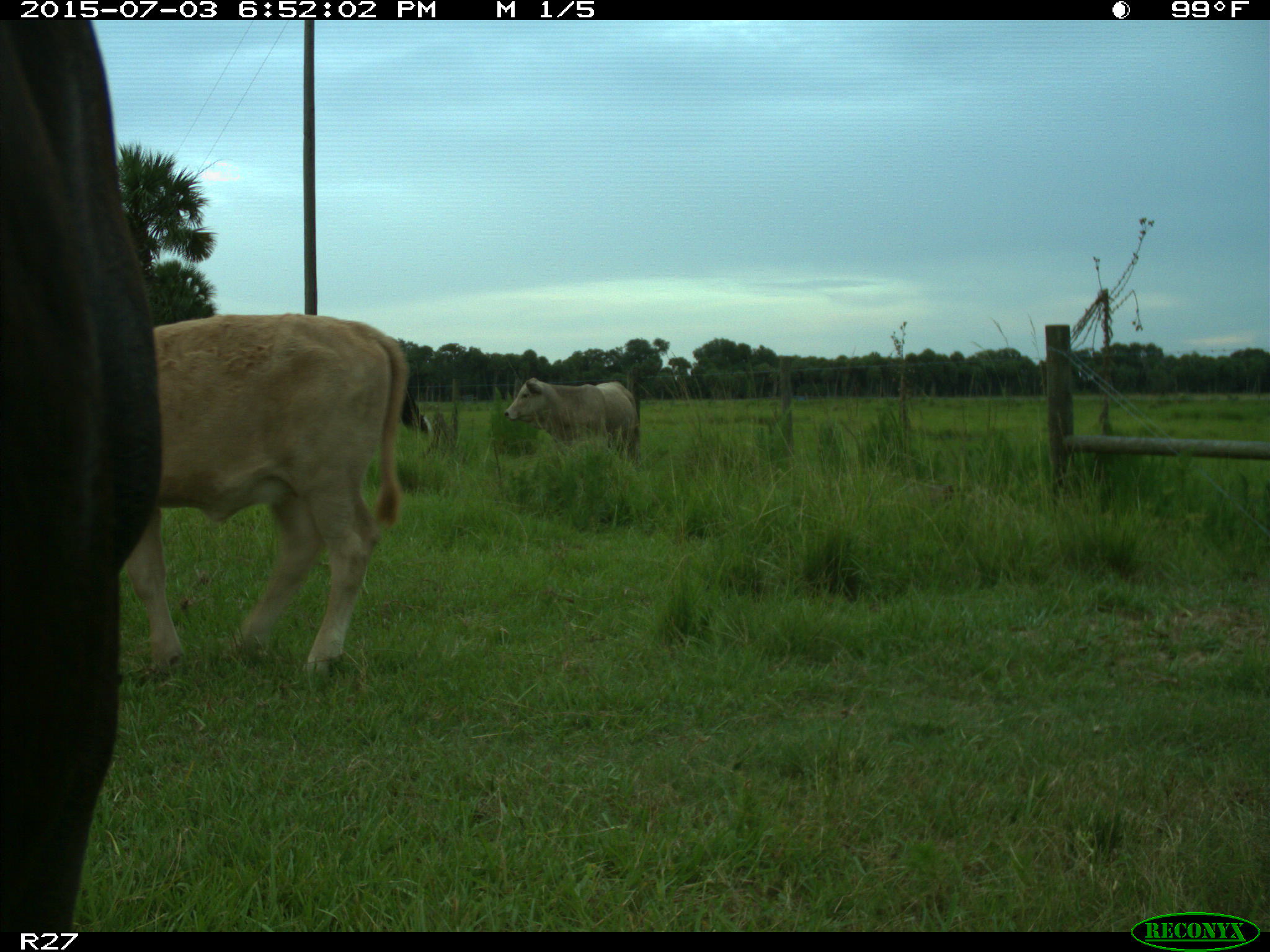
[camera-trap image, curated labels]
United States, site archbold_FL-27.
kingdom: Animalia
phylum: Chordata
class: Mammalia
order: Artiodactyla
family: Bovidae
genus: Bos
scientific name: Bos taurus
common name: domestic cow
Bos taurus (domestic cow).